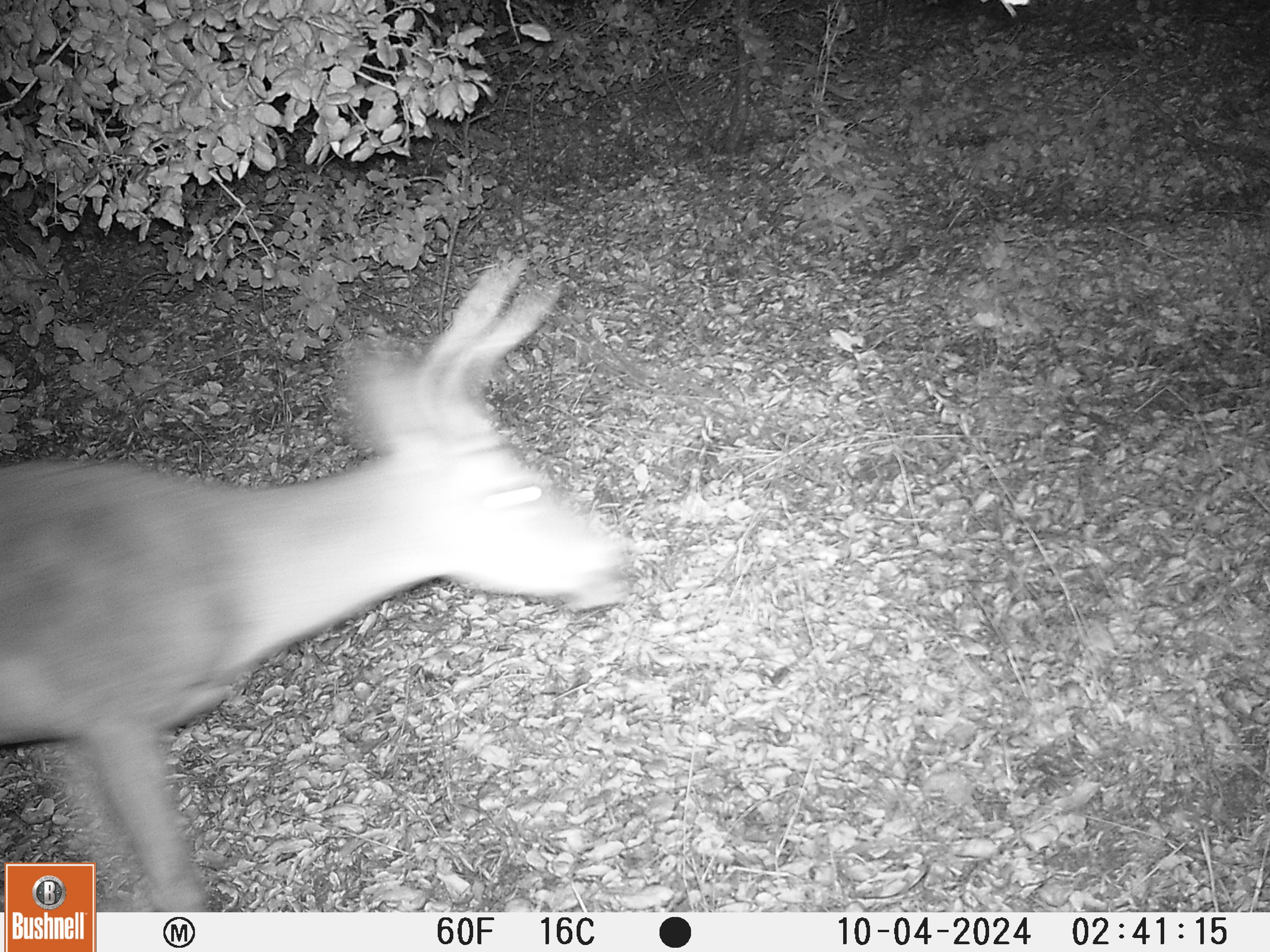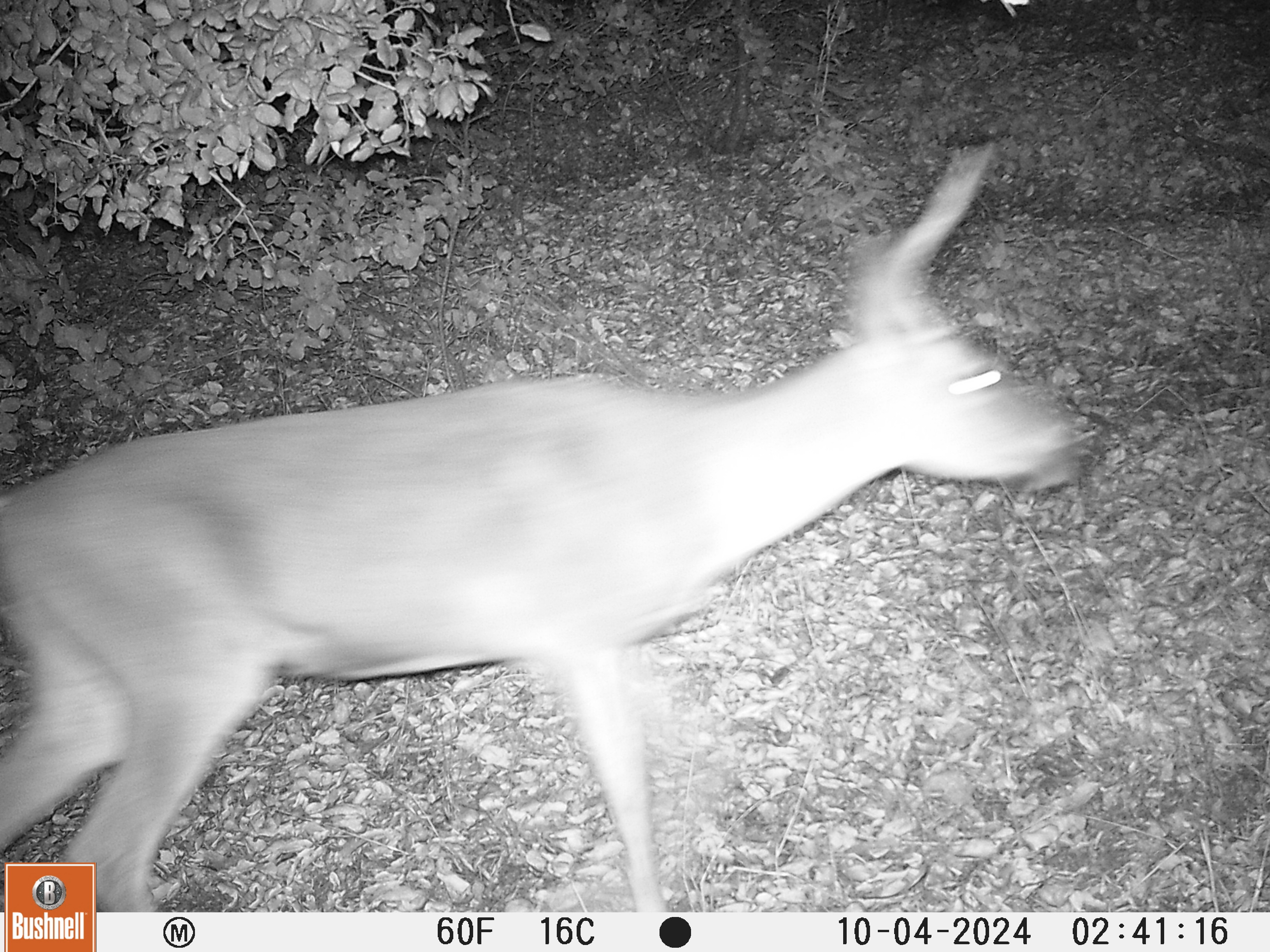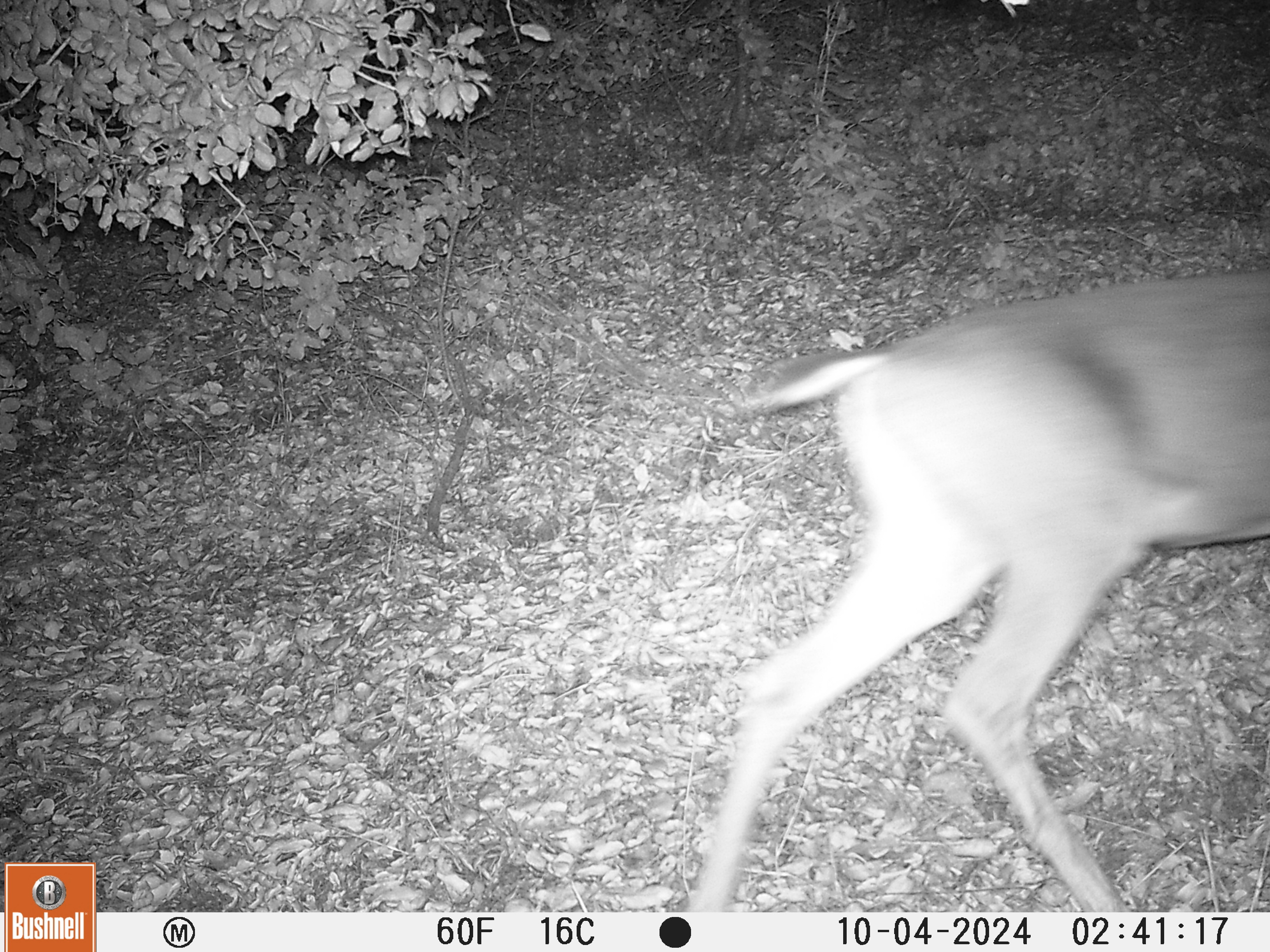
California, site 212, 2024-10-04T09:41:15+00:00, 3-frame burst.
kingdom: Animalia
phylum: Chordata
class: Mammalia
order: Artiodactyla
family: Cervidae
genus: Odocoileus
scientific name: Odocoileus hemionus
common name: mule deer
Mule deer (Odocoileus hemionus).